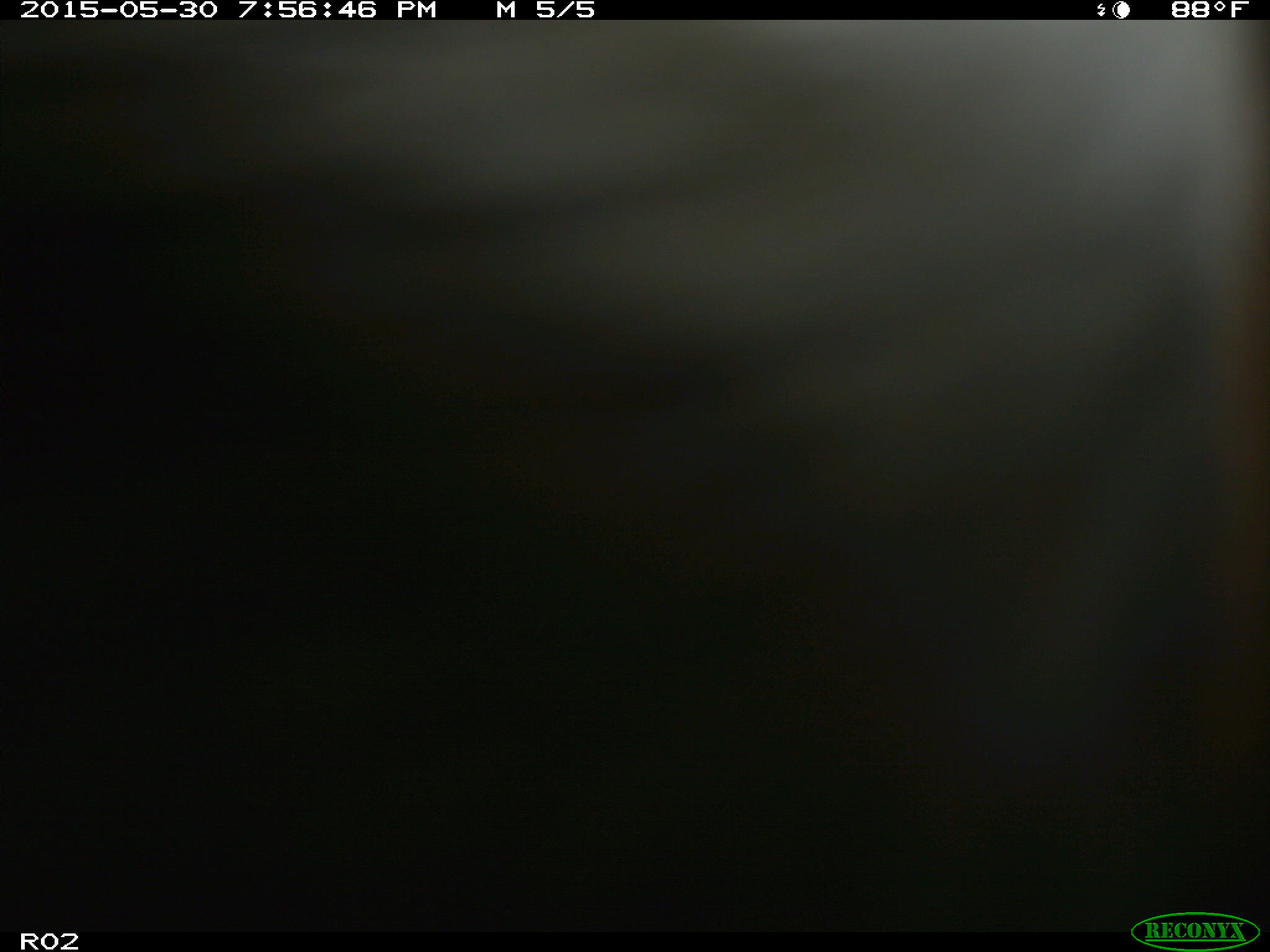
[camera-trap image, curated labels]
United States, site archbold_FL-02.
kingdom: Animalia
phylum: Chordata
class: Mammalia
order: Artiodactyla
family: Bovidae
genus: Bos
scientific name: Bos taurus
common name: domestic cow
Bos taurus (domestic cow).